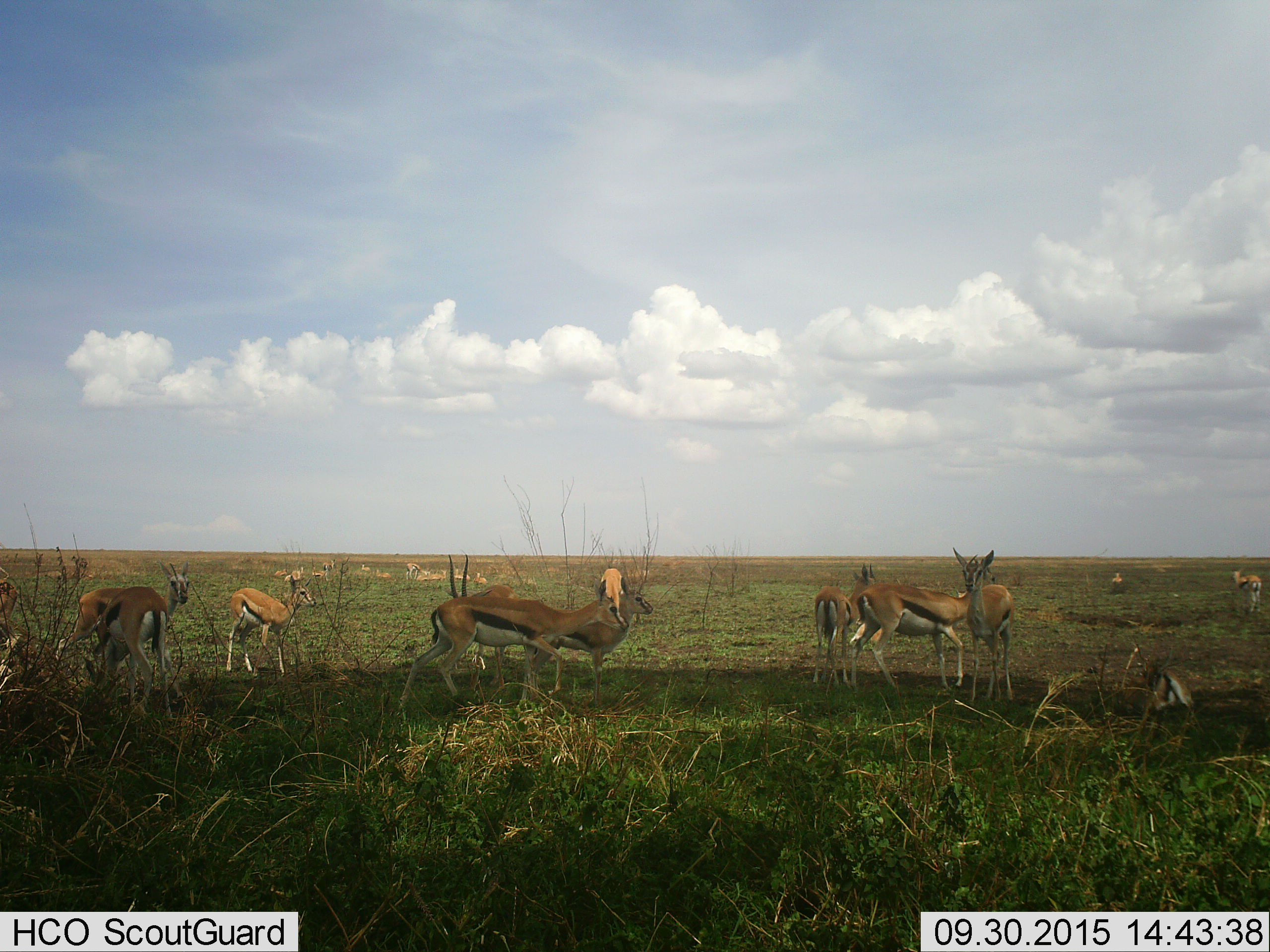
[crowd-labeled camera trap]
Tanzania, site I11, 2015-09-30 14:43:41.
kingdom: Animalia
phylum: Chordata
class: Mammalia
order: Artiodactyla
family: Bovidae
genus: Eudorcas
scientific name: Eudorcas thomsonii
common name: thomson's gazelle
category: gazellethomsons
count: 11-50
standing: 67%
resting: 78%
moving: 33%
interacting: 11%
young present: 22%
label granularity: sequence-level